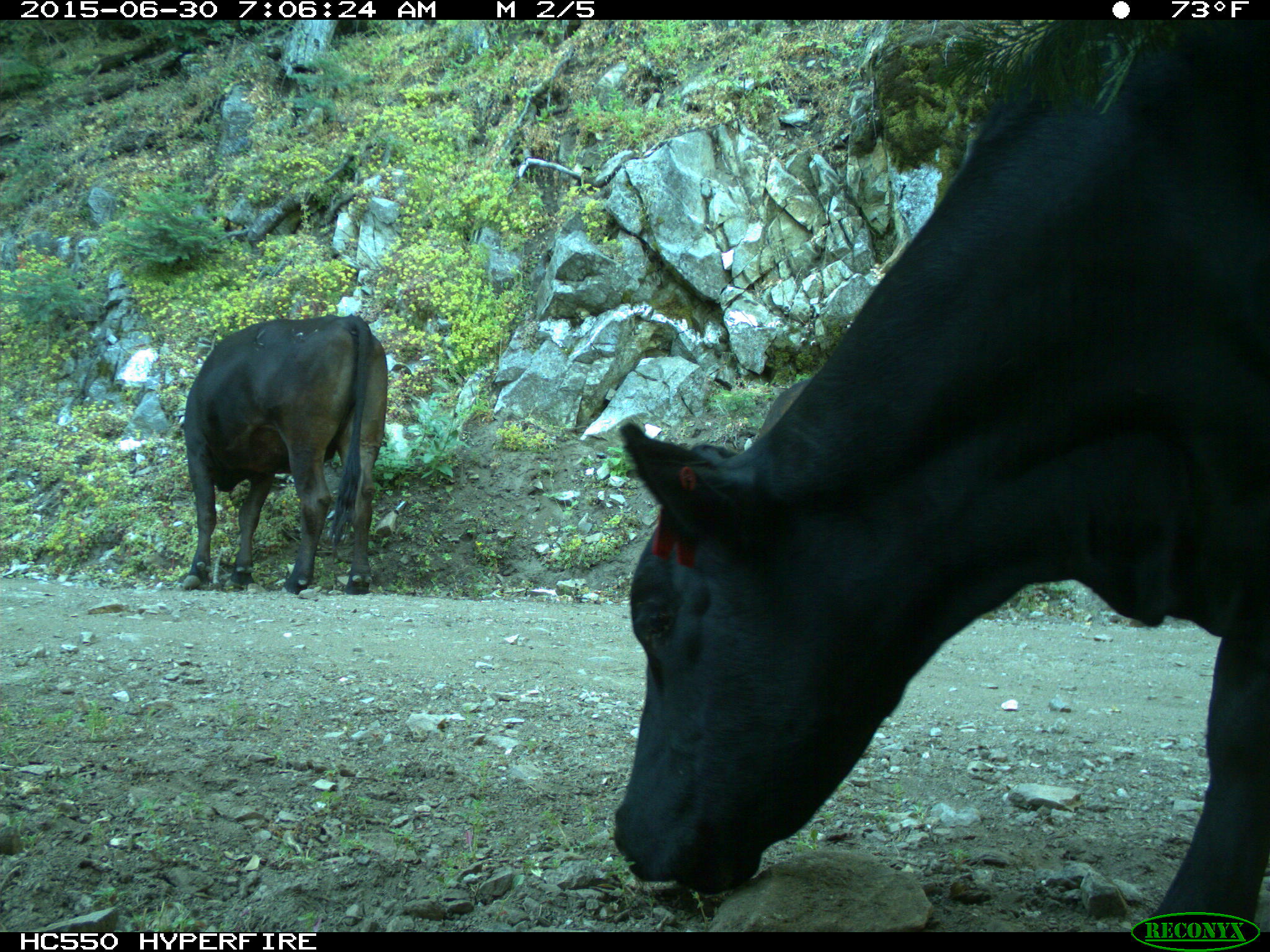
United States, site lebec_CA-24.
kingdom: Animalia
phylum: Chordata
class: Mammalia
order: Artiodactyla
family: Bovidae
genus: Bos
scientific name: Bos taurus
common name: domestic cow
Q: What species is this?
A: Bos taurus (domestic cow).